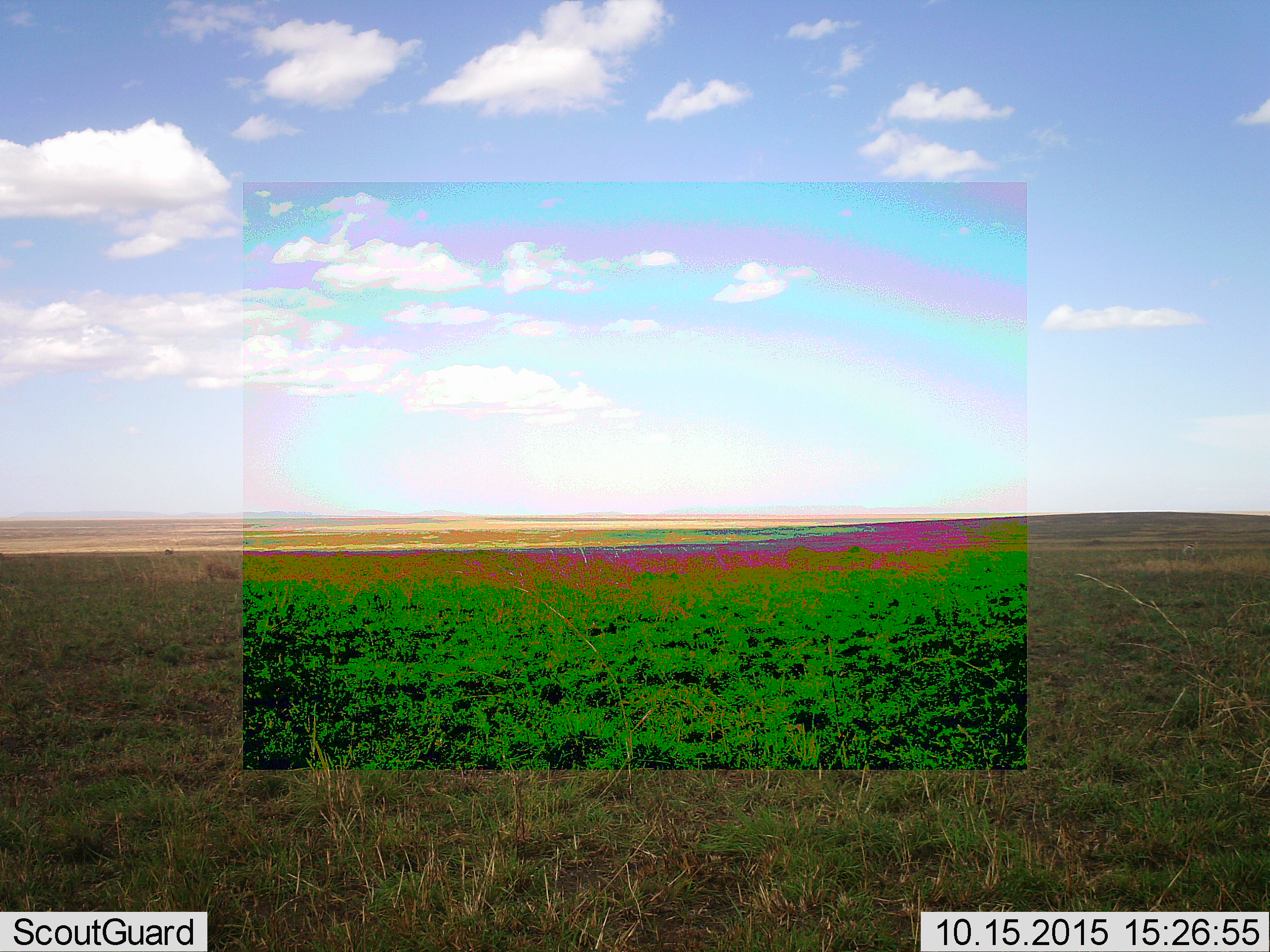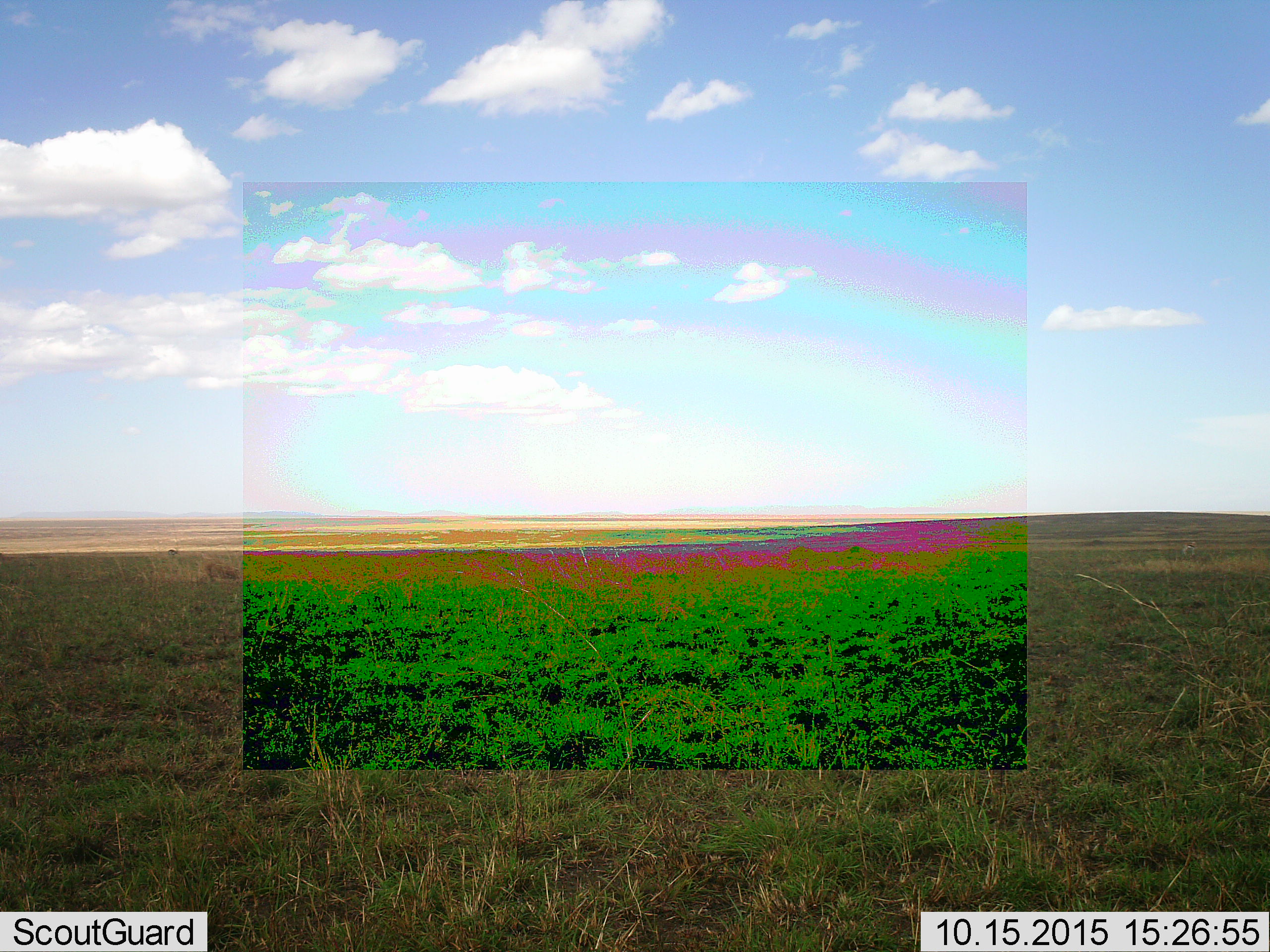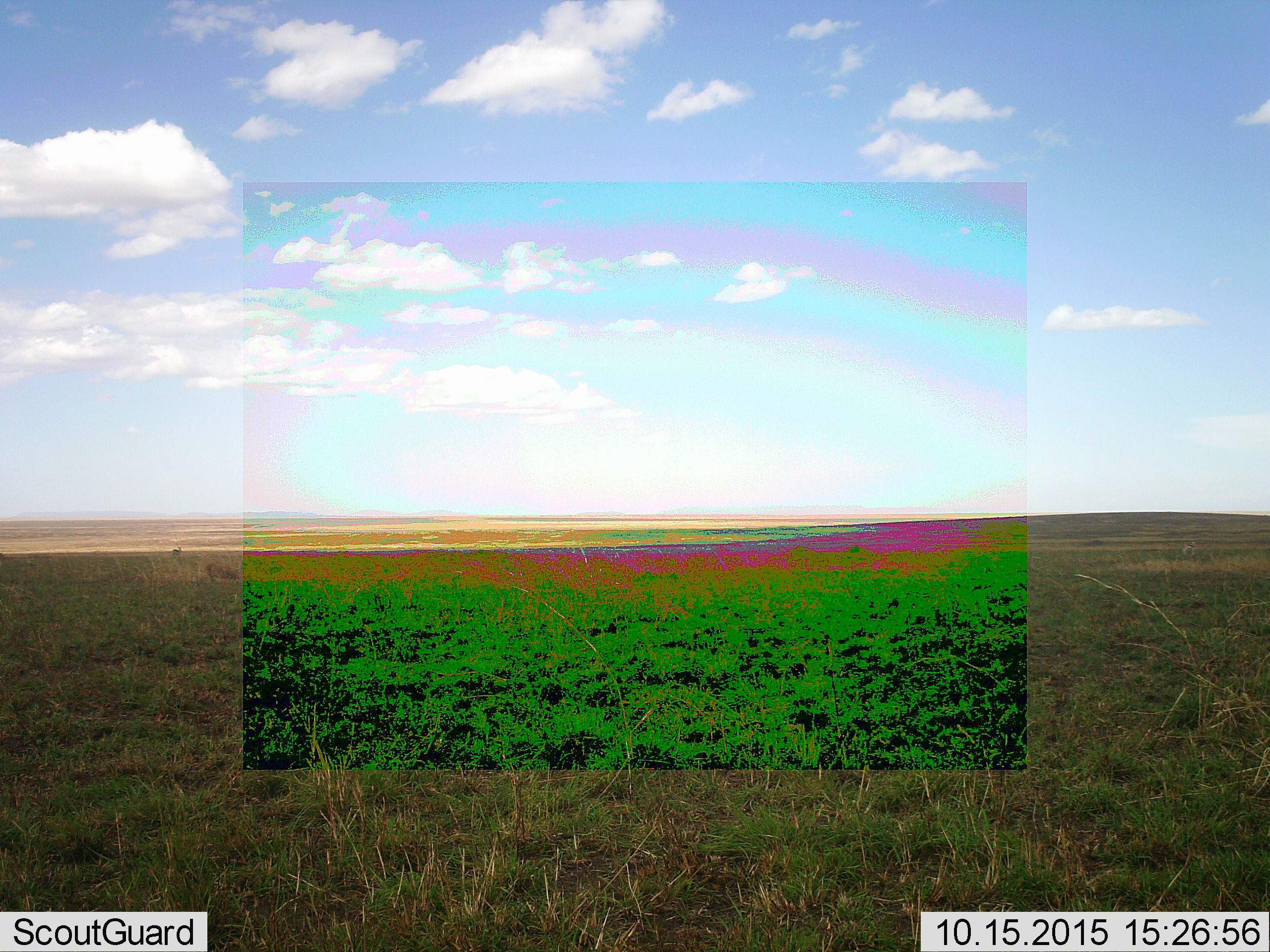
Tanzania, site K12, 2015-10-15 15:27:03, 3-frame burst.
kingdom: Animalia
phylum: Chordata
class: Mammalia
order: Artiodactyla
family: Bovidae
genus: Eudorcas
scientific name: Eudorcas thomsonii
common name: thomson's gazelle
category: gazellethomsons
Gazellethomsons (thomson's gazelle) (Eudorcas thomsonii), count 1. Behavior (volunteer vote fractions): standing 0%, resting 0%, moving 100%, interacting 0%. Young present (vote fraction): 0%. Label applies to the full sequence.